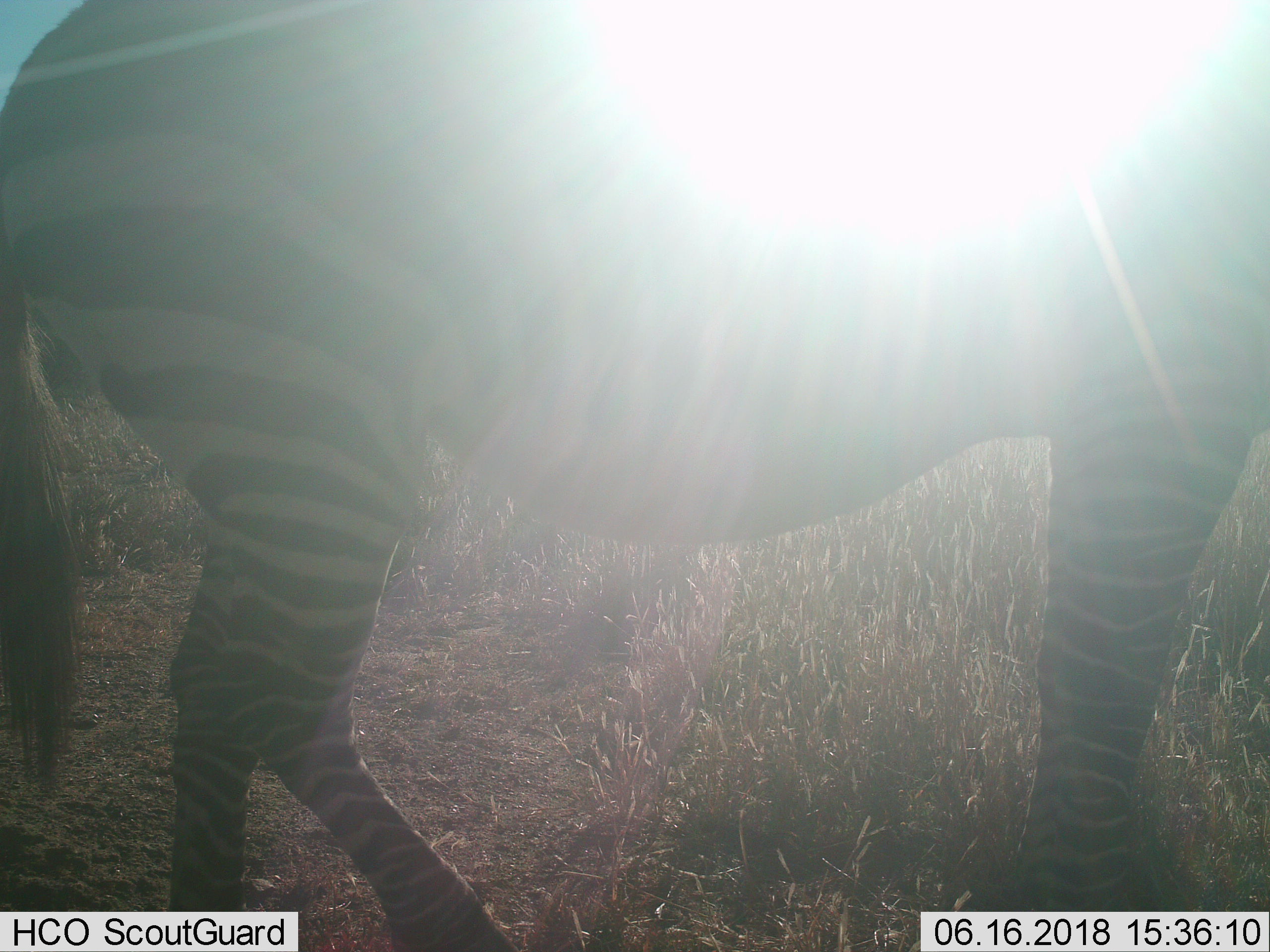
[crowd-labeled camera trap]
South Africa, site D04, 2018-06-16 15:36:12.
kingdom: Animalia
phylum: Chordata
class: Mammalia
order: Perissodactyla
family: Equidae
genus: Equus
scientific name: Equus zebra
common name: mountain zebra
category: zebramountain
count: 1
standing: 62%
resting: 0%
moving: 38%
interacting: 0%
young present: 0%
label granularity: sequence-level